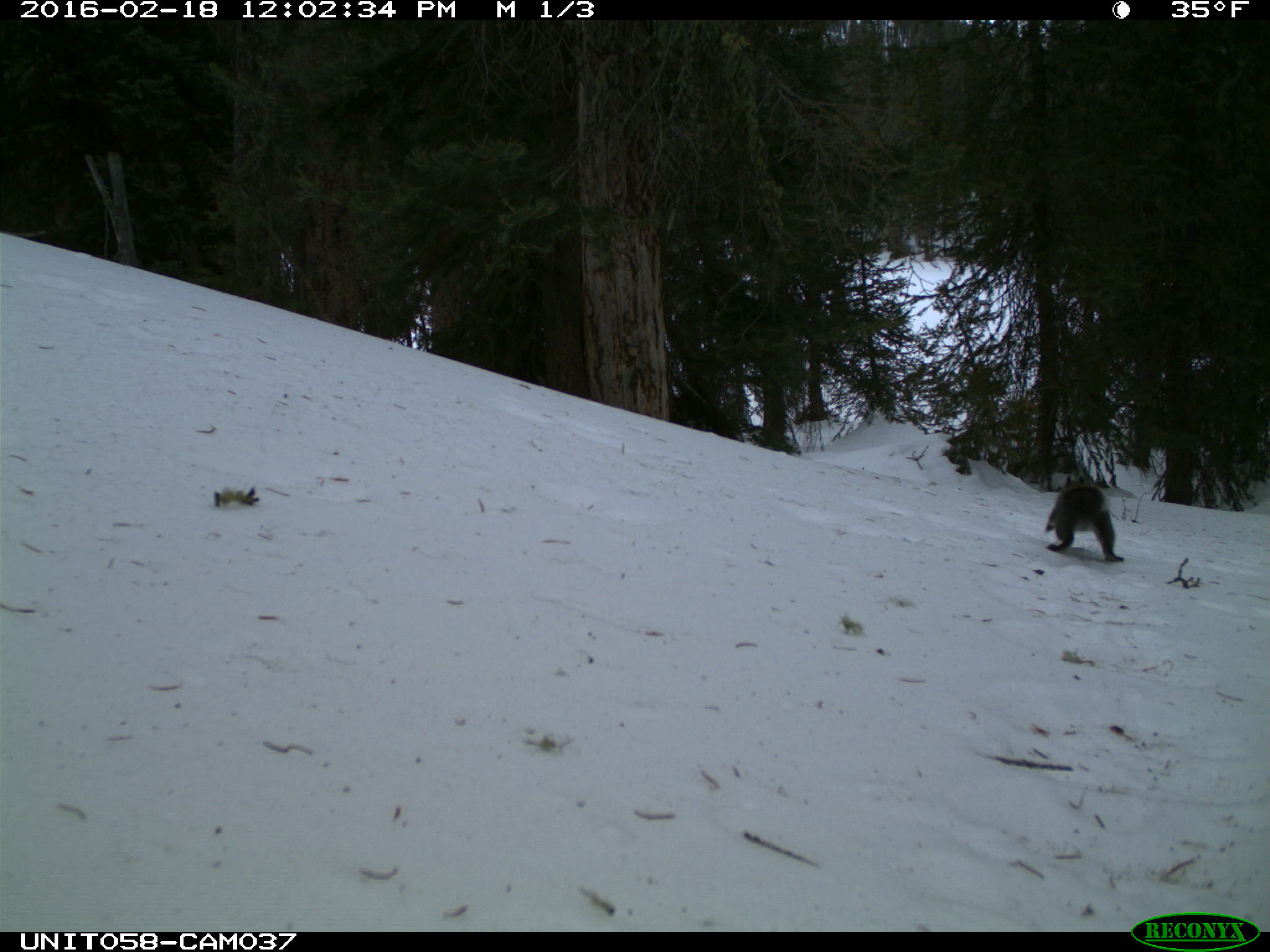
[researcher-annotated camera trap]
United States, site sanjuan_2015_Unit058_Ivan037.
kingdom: Animalia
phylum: Chordata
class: Mammalia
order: Rodentia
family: Sciuridae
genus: Tamiasciurus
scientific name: Tamiasciurus hudsonicus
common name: american red squirrel